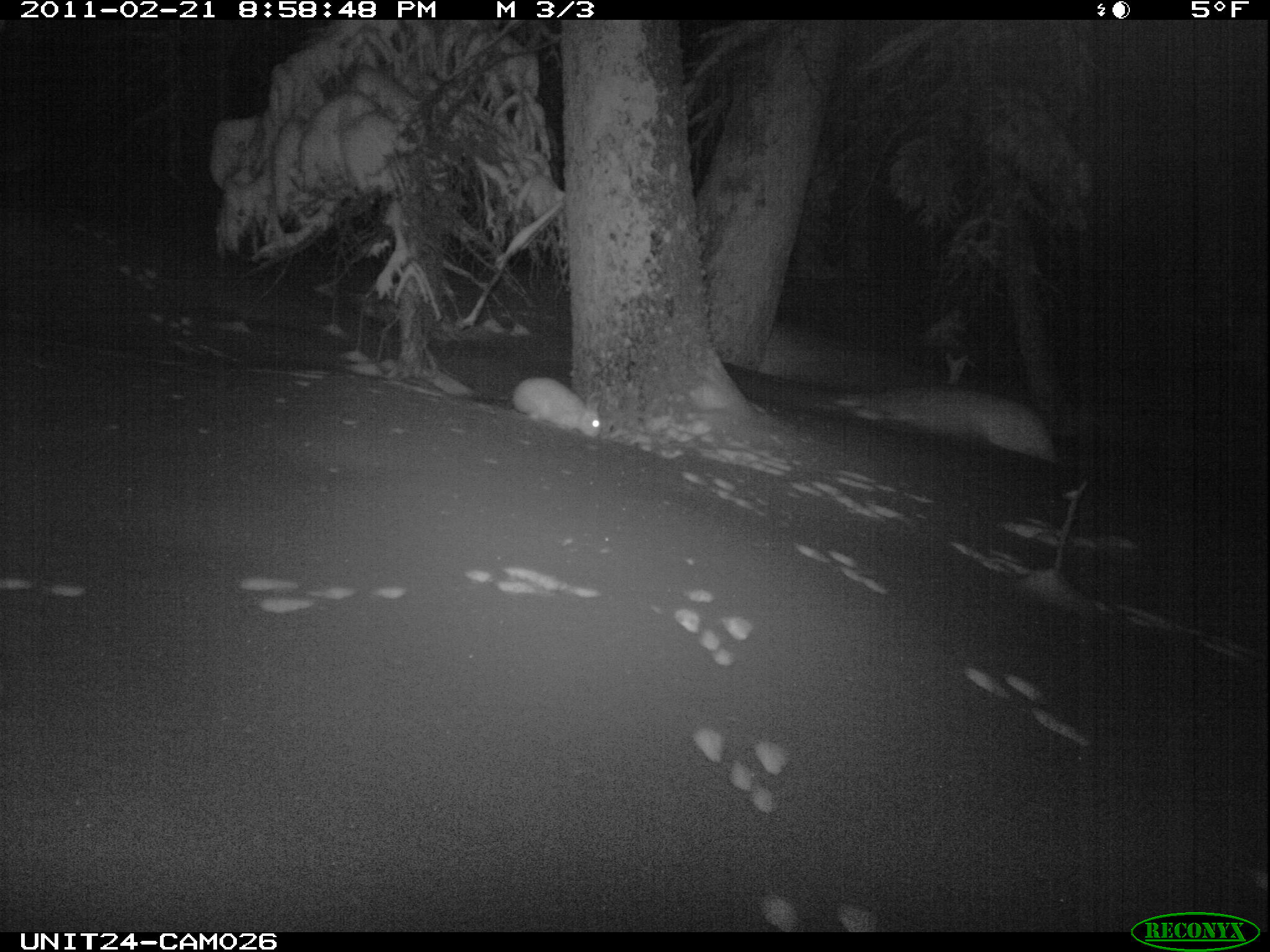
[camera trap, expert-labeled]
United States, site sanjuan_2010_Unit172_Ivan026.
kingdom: Animalia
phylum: Chordata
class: Mammalia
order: Lagomorpha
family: Leporidae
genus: Lepus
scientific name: Lepus americanus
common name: snowshoe hare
Lepus americanus (snowshoe hare).